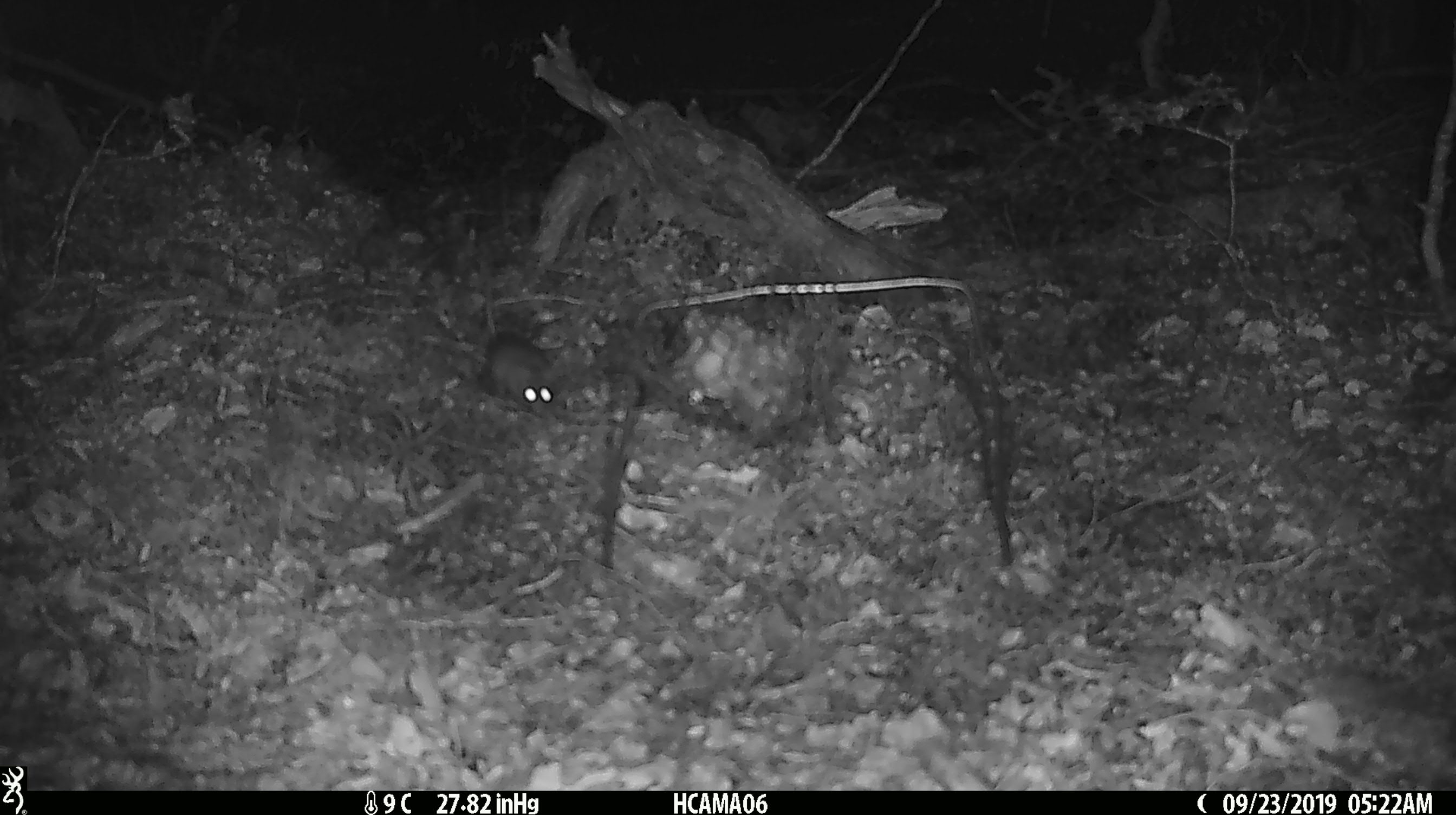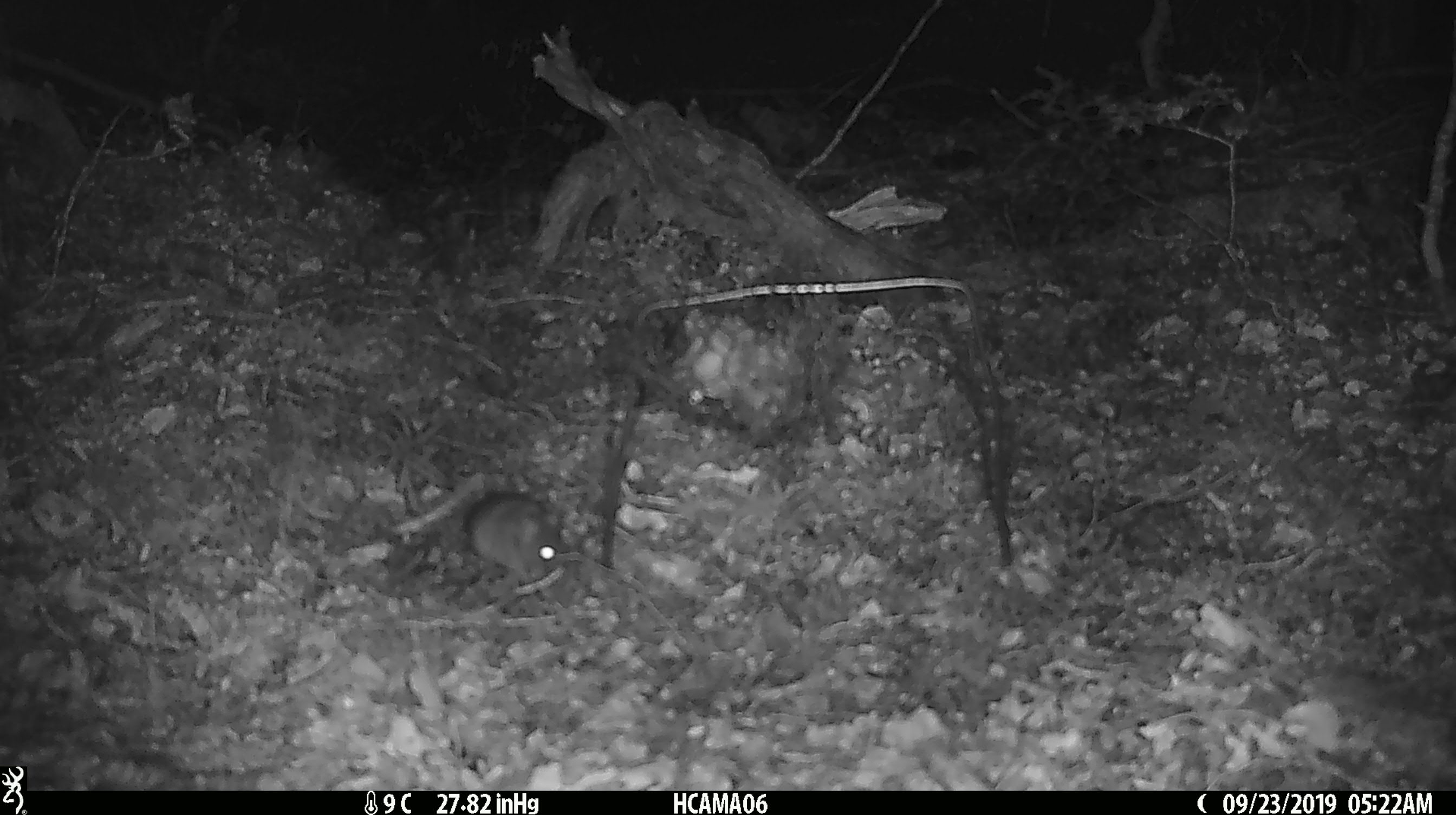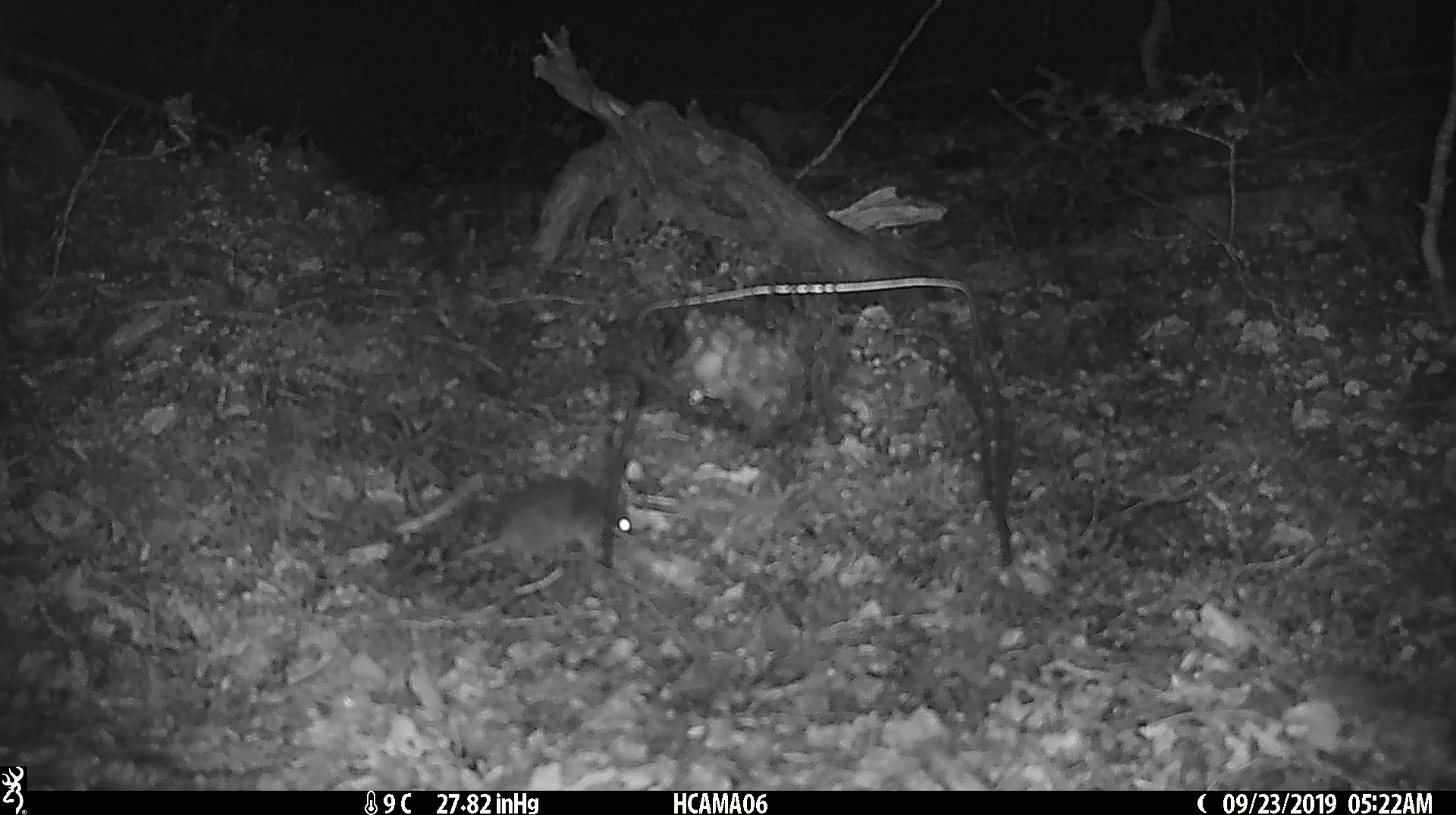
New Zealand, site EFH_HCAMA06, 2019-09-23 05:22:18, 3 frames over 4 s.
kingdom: Animalia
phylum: Chordata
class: Mammalia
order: Rodentia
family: Muridae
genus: Mus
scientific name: Mus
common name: mouse